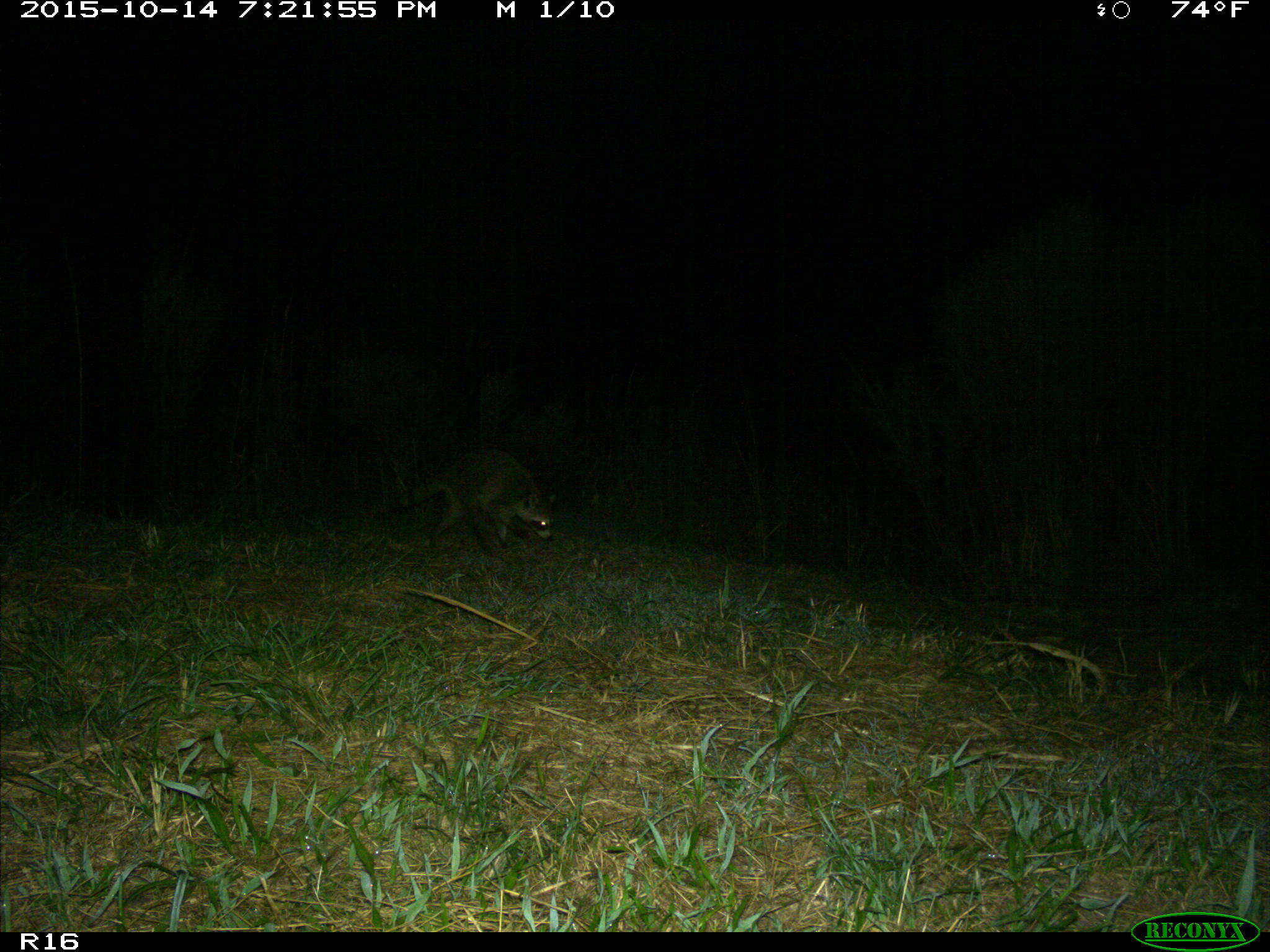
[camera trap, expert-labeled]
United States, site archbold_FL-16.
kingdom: Animalia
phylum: Chordata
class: Mammalia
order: Carnivora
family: Procyonidae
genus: Procyon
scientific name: Procyon lotor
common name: common raccoon